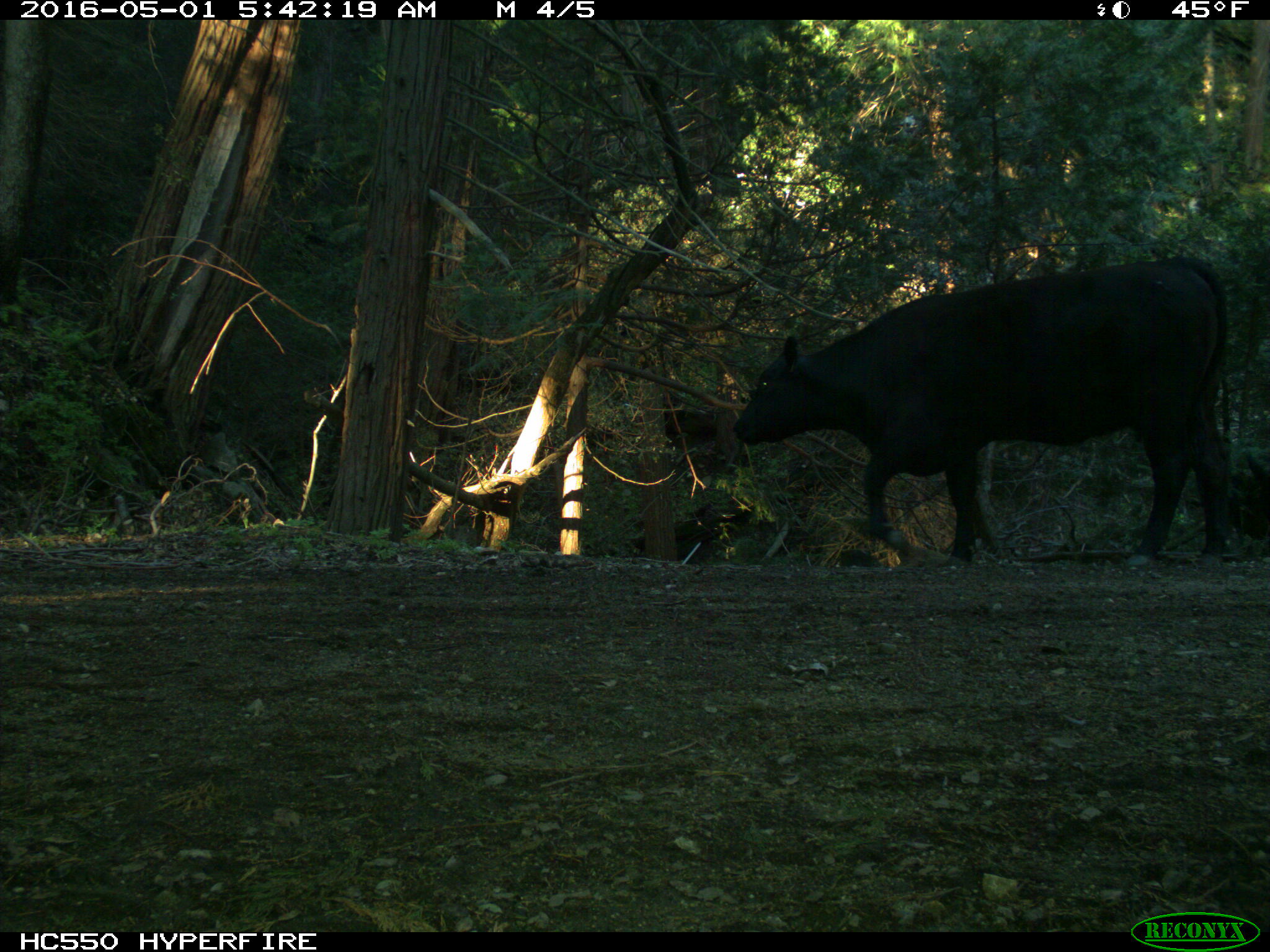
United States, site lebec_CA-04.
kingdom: Animalia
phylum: Chordata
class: Mammalia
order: Artiodactyla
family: Bovidae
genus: Bos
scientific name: Bos taurus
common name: domestic cow